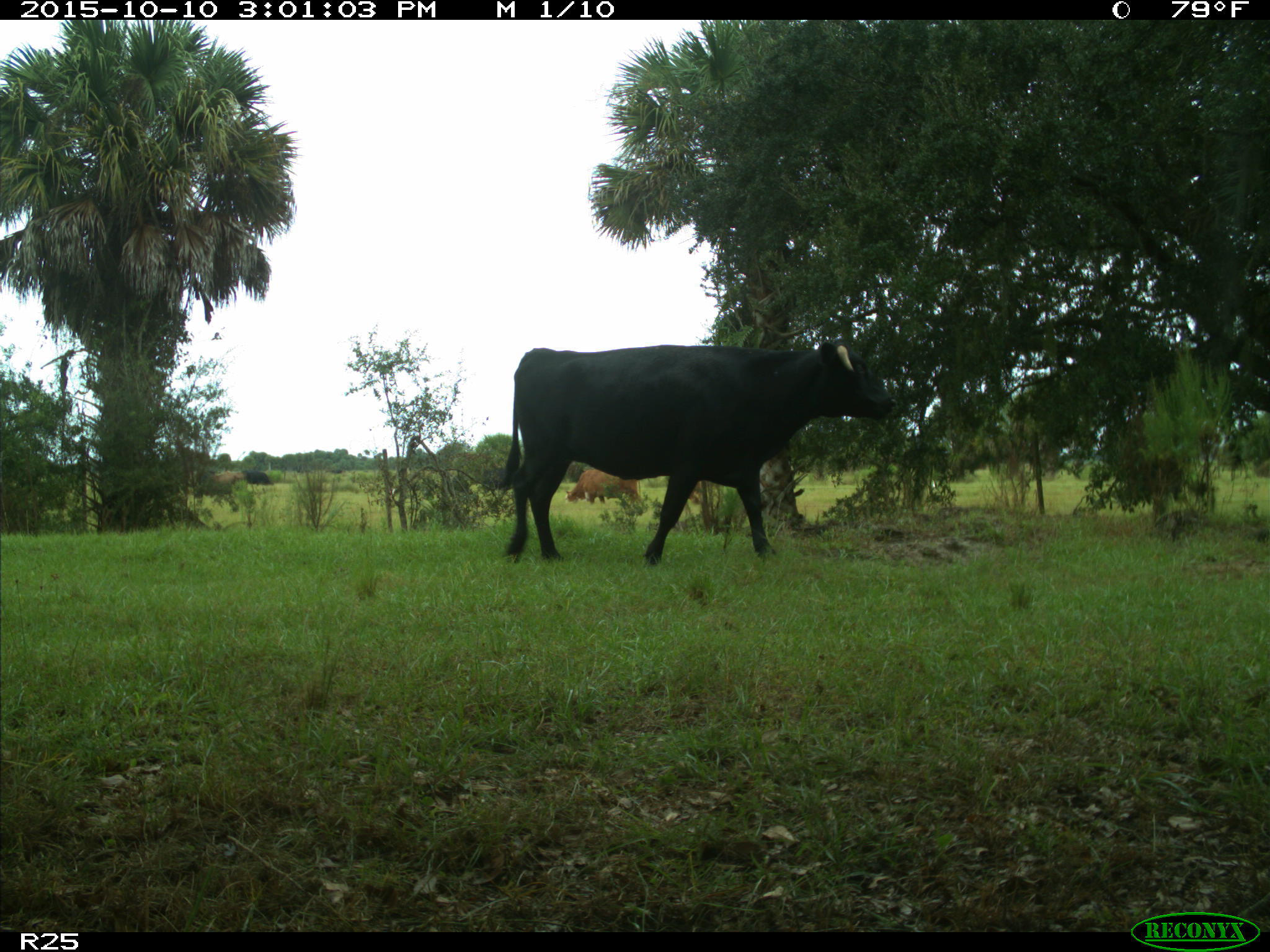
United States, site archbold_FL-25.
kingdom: Animalia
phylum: Chordata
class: Mammalia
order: Artiodactyla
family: Bovidae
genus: Bos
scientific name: Bos taurus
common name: domestic cow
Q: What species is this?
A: Bos taurus (domestic cow).